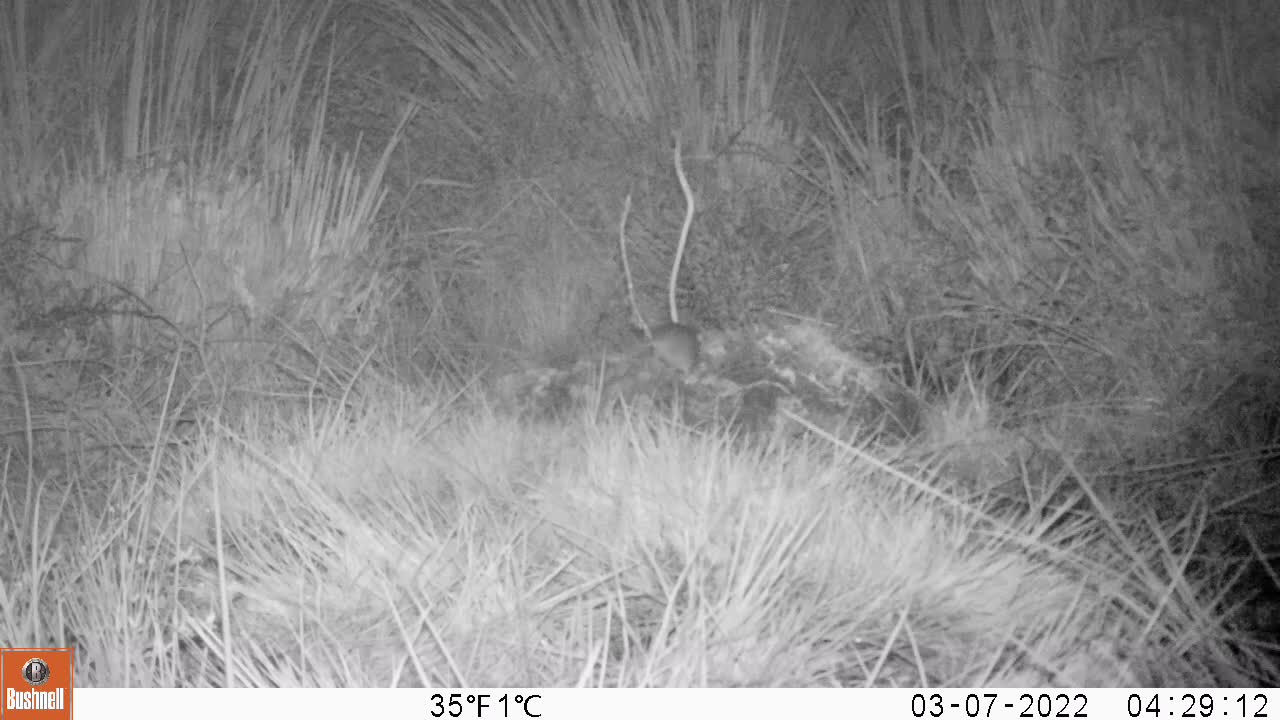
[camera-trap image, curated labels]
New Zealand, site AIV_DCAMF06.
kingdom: Animalia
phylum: Chordata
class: Mammalia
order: Rodentia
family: Muridae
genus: Mus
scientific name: Mus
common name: mouse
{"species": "mouse (Mus)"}